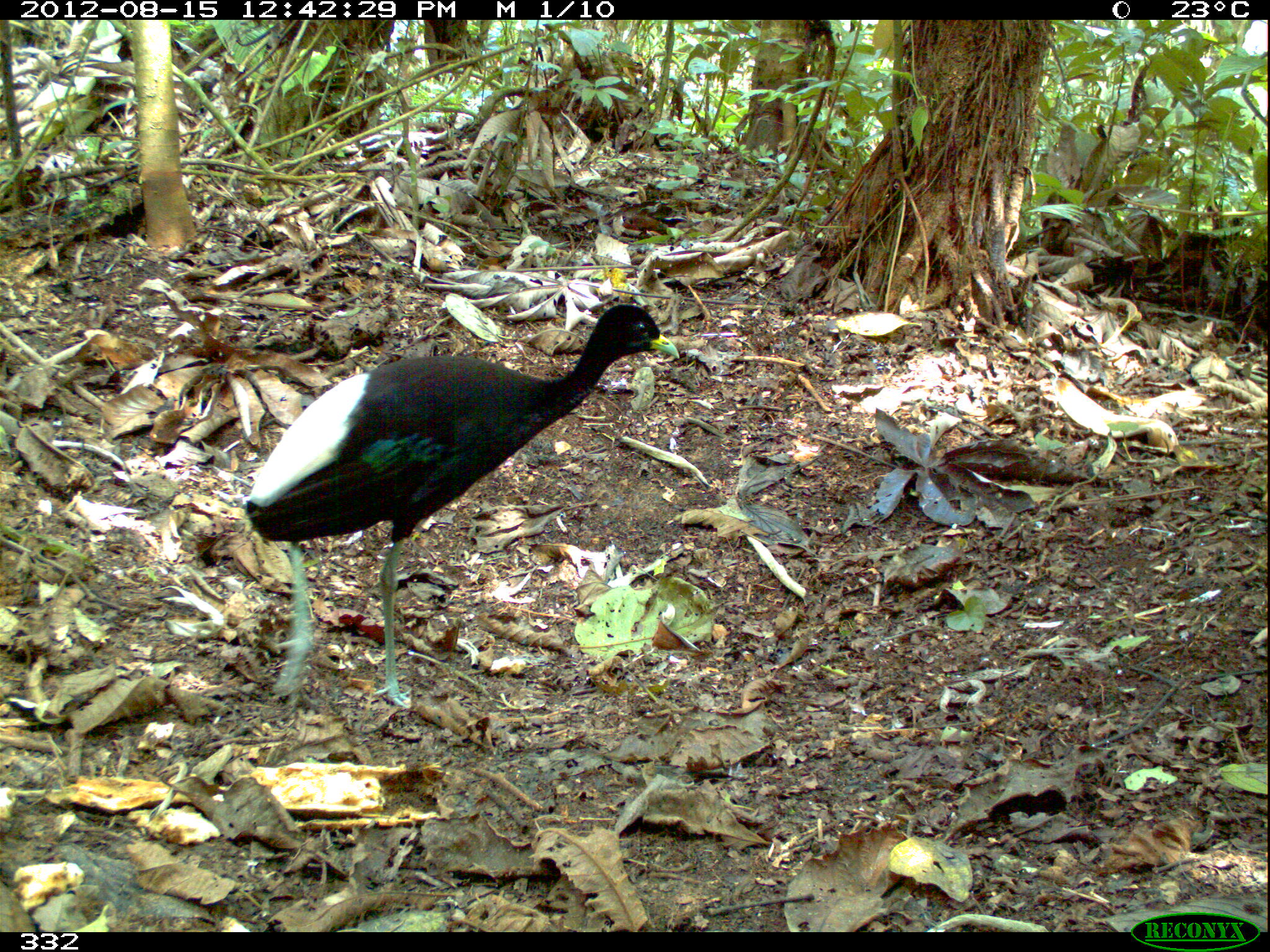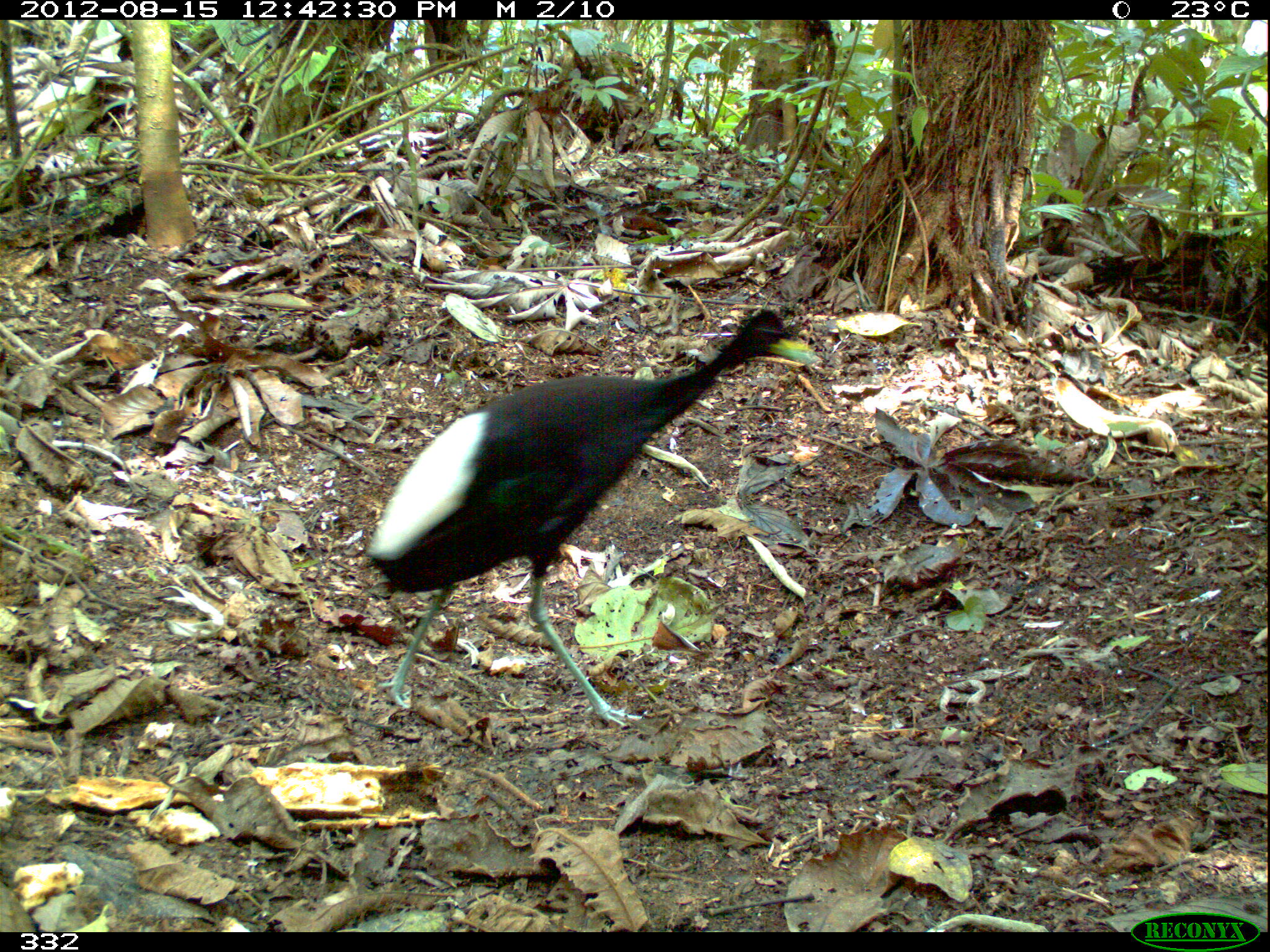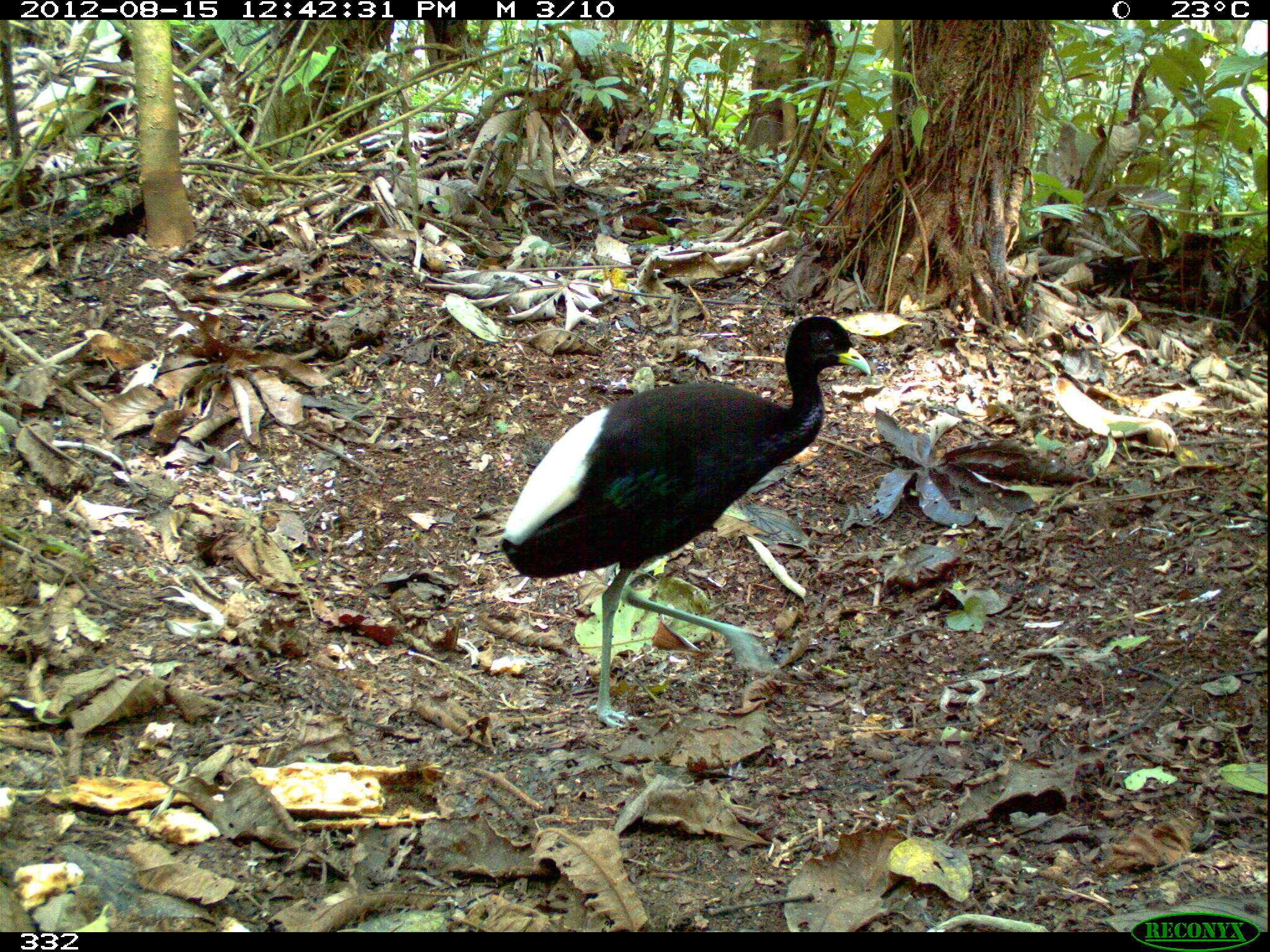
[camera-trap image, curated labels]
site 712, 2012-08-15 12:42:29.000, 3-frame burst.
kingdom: Animalia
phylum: Chordata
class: Aves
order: Gruiformes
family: Psophiidae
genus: Psophia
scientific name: Psophia leucoptera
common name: pale-winged trumpeter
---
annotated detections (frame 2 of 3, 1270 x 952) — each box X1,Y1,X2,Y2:
psophia leucoptera: 362,307,820,730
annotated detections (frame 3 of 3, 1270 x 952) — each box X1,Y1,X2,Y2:
psophia leucoptera: 494,314,871,728